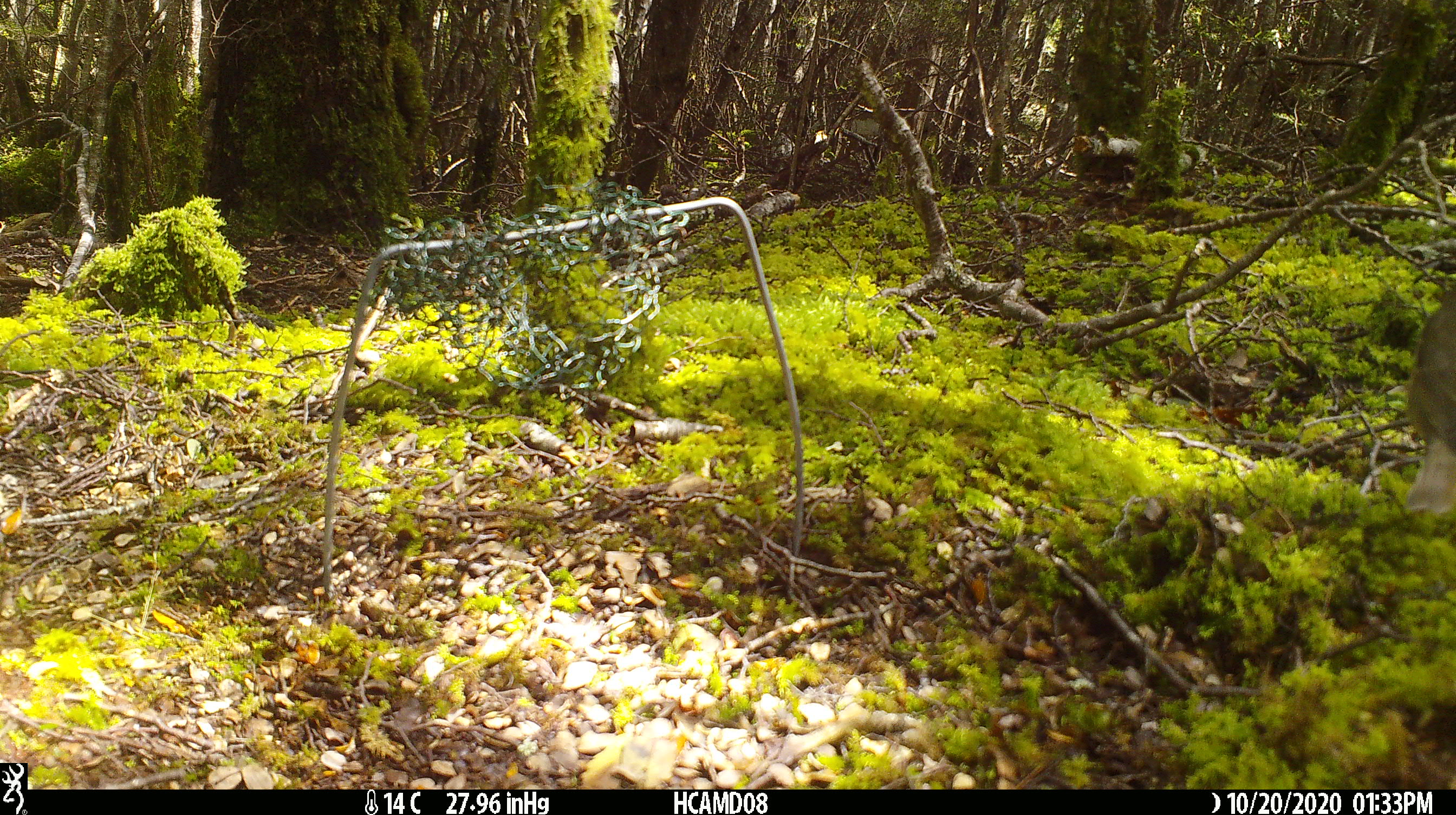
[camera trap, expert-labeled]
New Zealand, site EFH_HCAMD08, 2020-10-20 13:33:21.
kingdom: Animalia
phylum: Chordata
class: Aves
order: Passeriformes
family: Turdidae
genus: Turdus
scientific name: Turdus philomelos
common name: song thrush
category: thrush